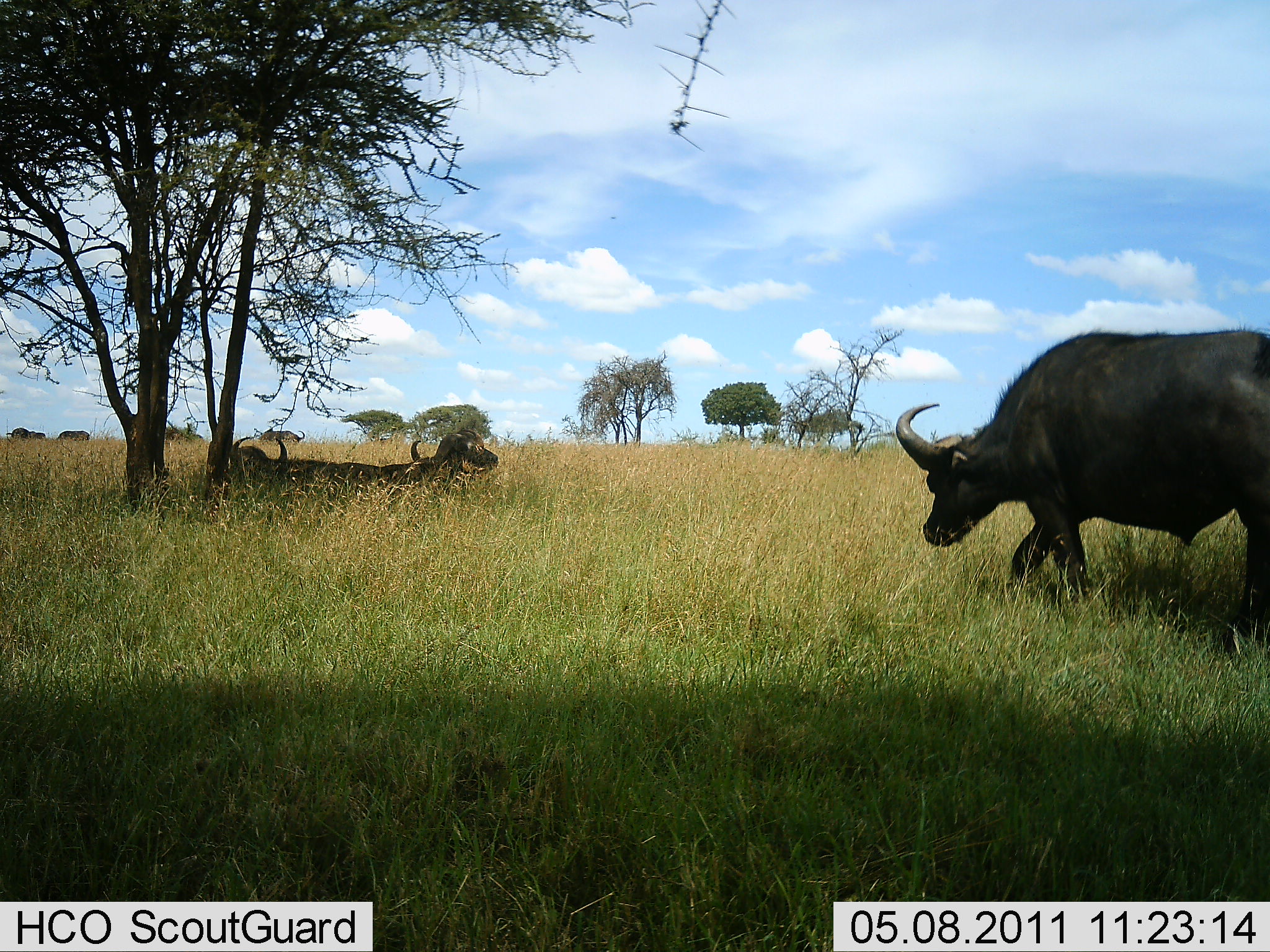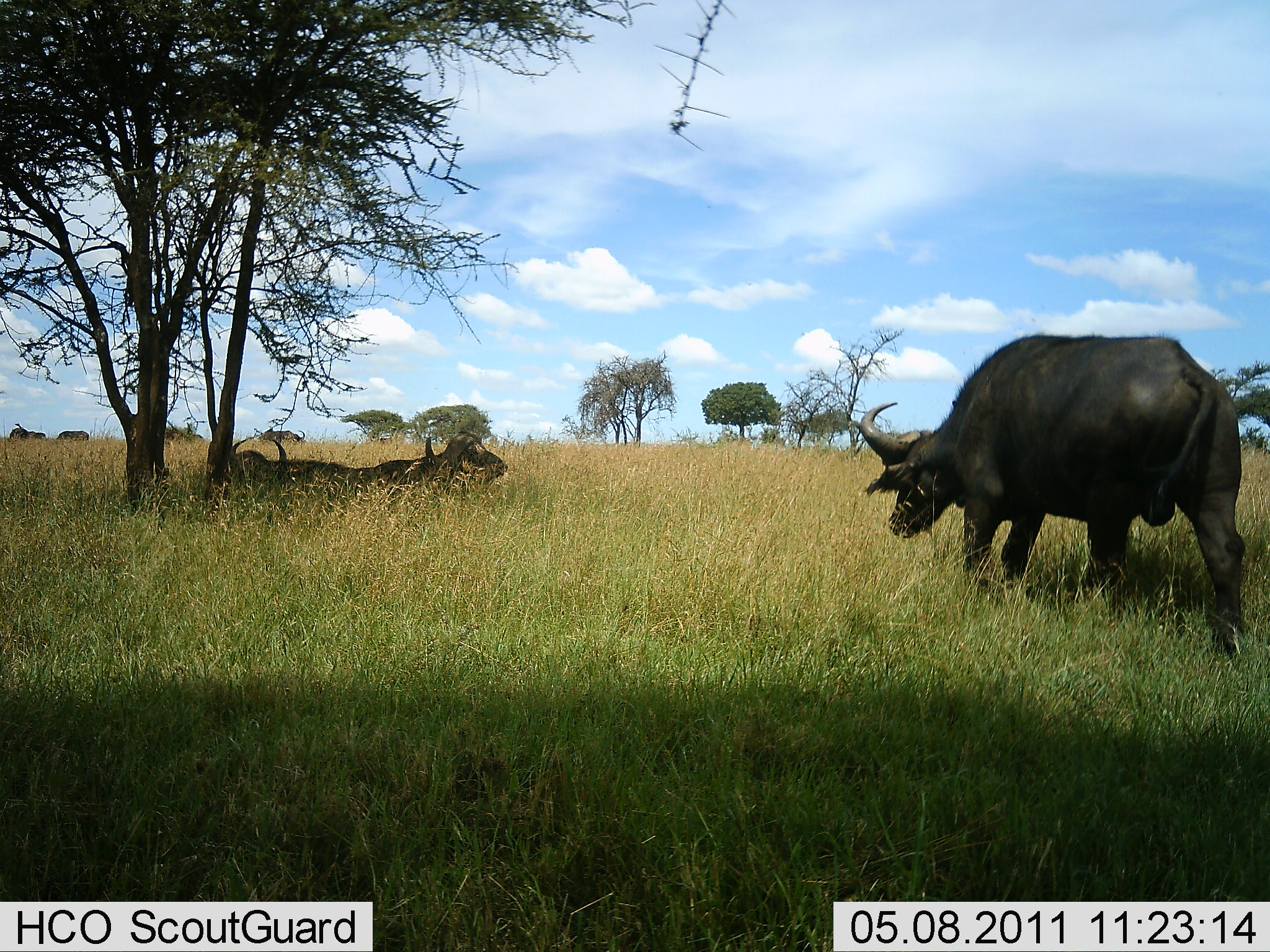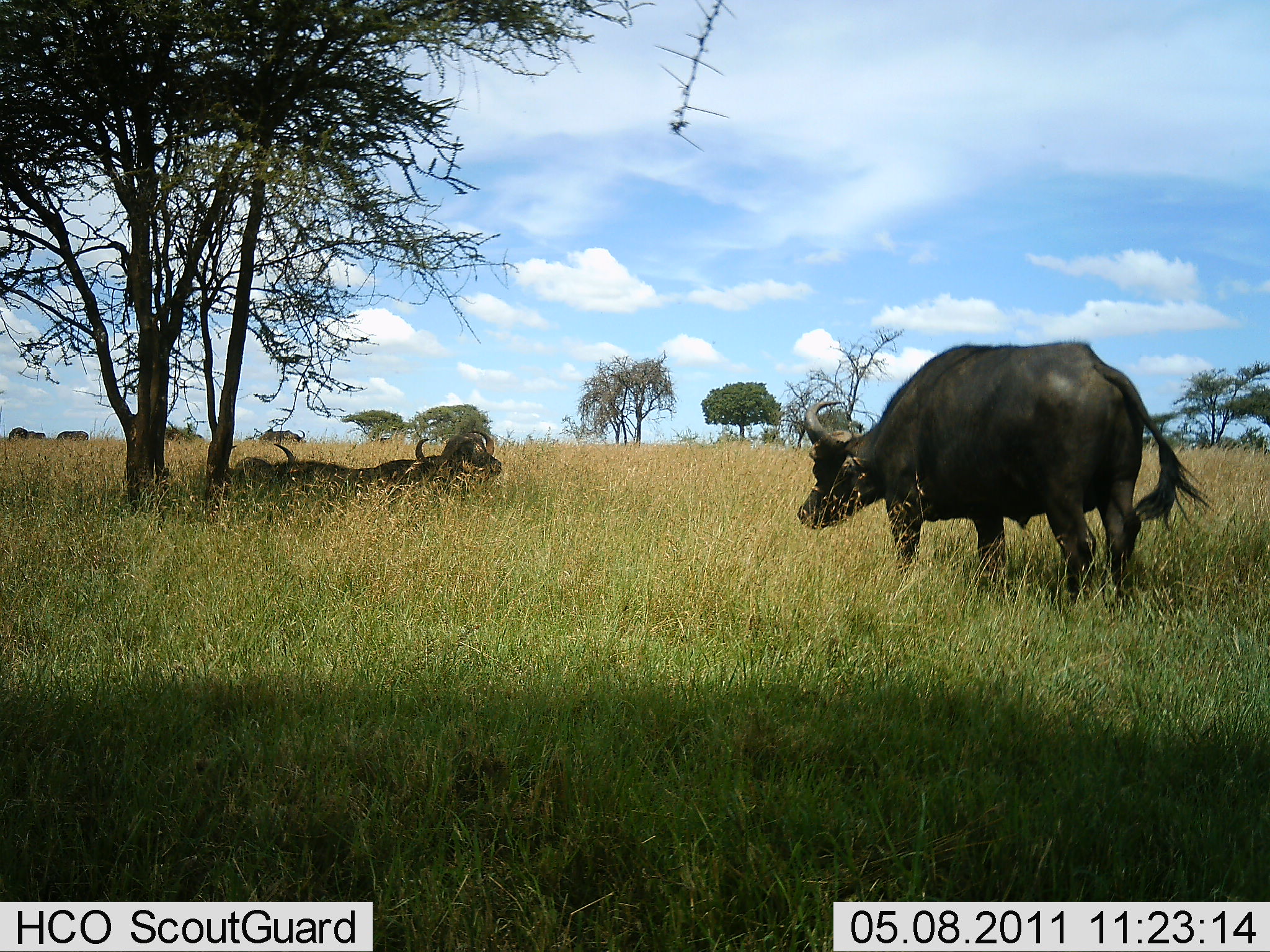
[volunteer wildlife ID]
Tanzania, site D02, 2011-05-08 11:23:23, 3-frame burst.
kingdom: Animalia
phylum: Chordata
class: Mammalia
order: Artiodactyla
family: Bovidae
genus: Syncerus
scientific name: Syncerus caffer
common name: cape buffalo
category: buffalo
Buffalo (cape buffalo) (Syncerus caffer), count 3. Behavior (volunteer vote fractions): standing 17%, resting 92%, moving 75%, interacting 8%. Young present (vote fraction): 0%. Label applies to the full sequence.